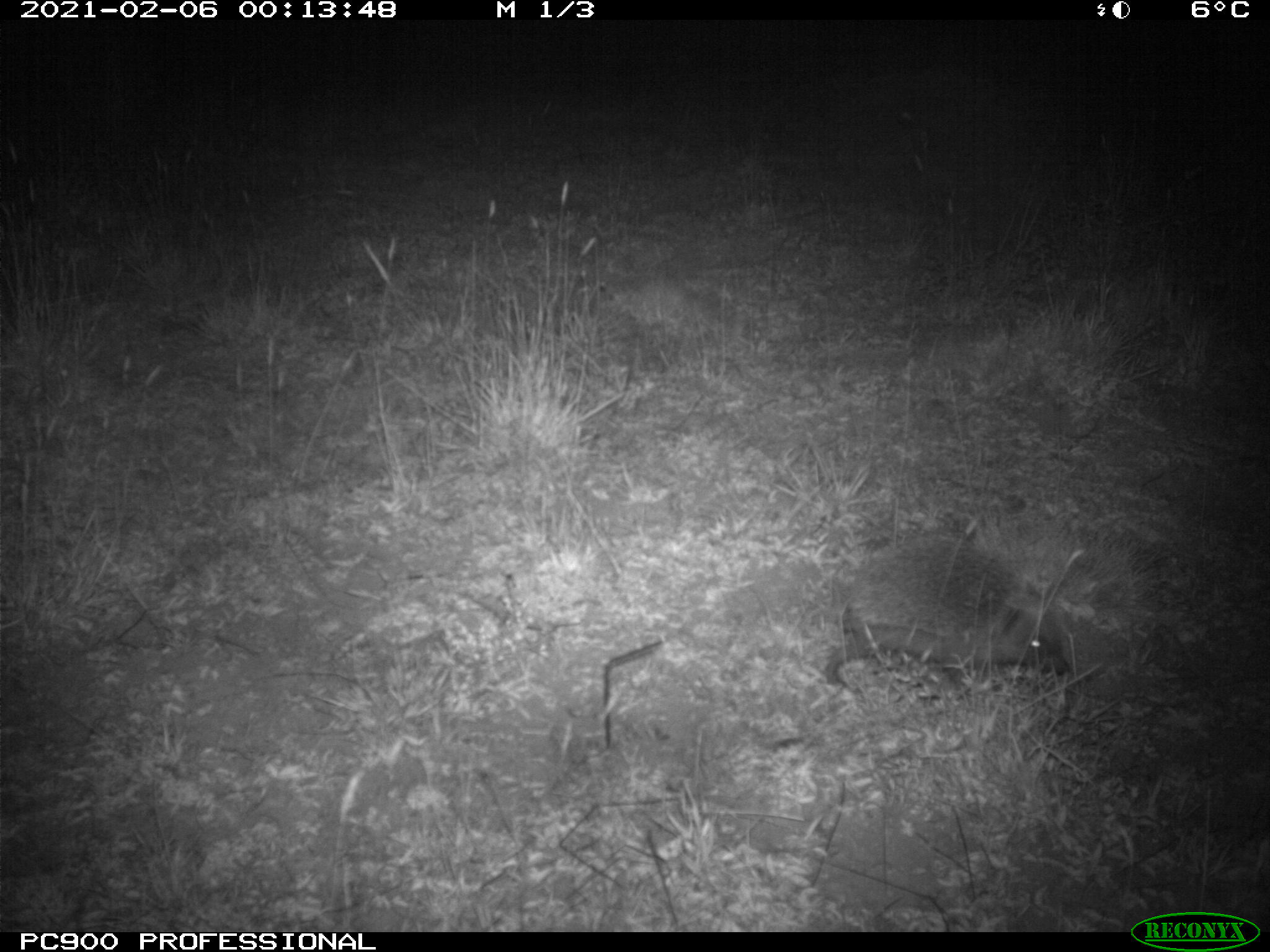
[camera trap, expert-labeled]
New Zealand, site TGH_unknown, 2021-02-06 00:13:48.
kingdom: Animalia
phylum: Chordata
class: Mammalia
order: Eulipotyphla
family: Erinaceidae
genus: Erinaceus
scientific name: Erinaceus europaeus europaeus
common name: european hedgehog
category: hedgehog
Hedgehog (european hedgehog) (Erinaceus europaeus europaeus).